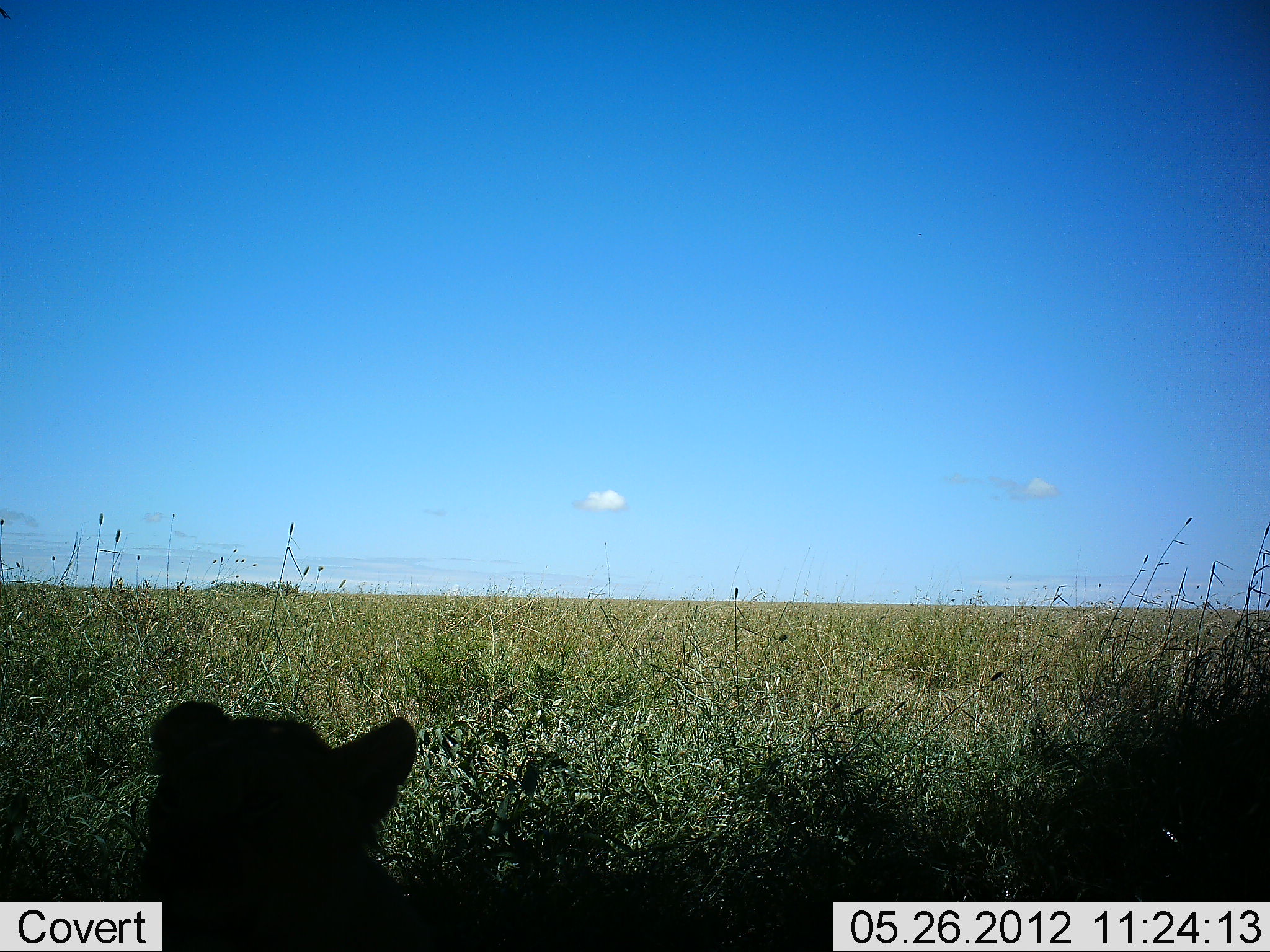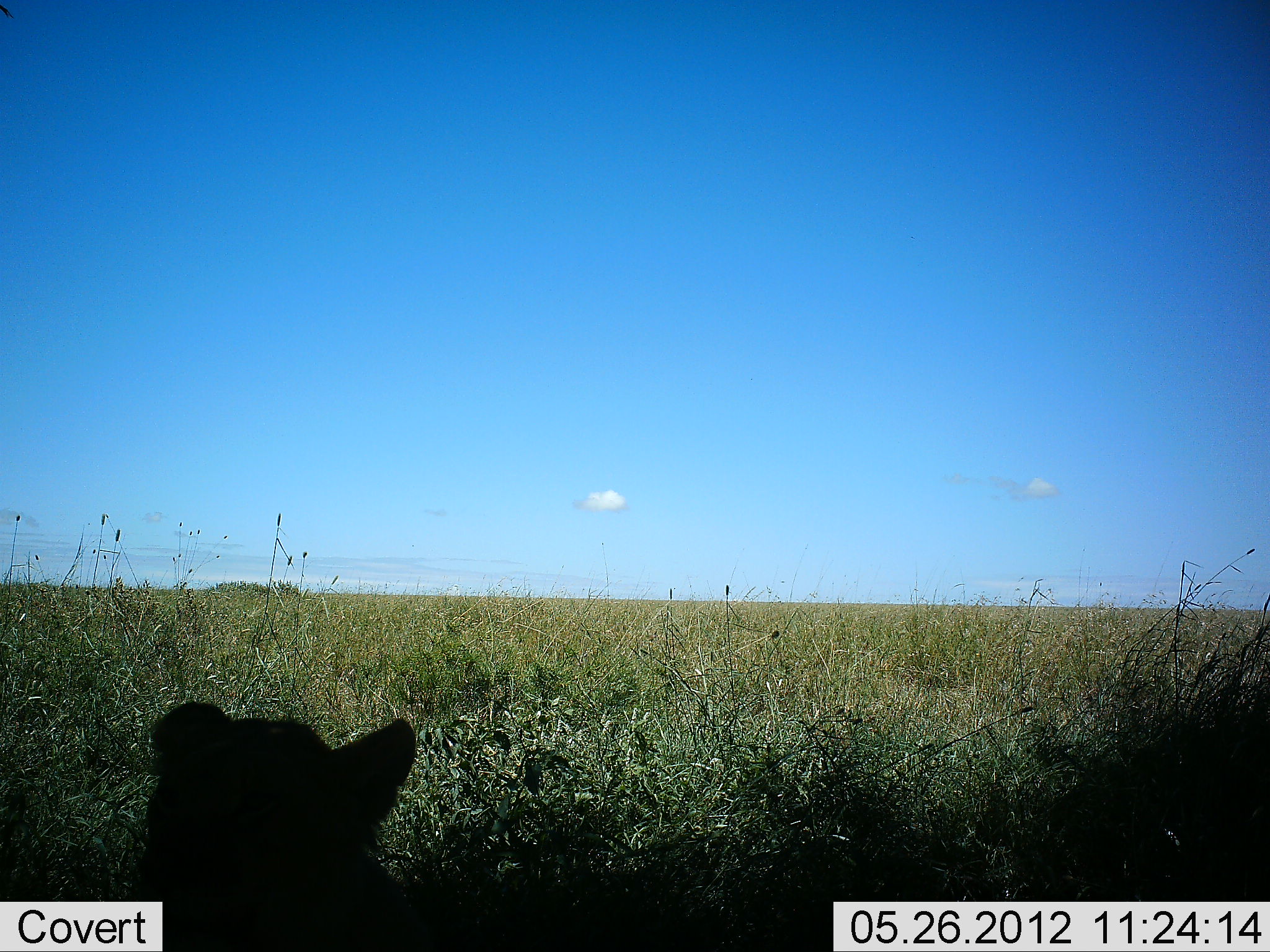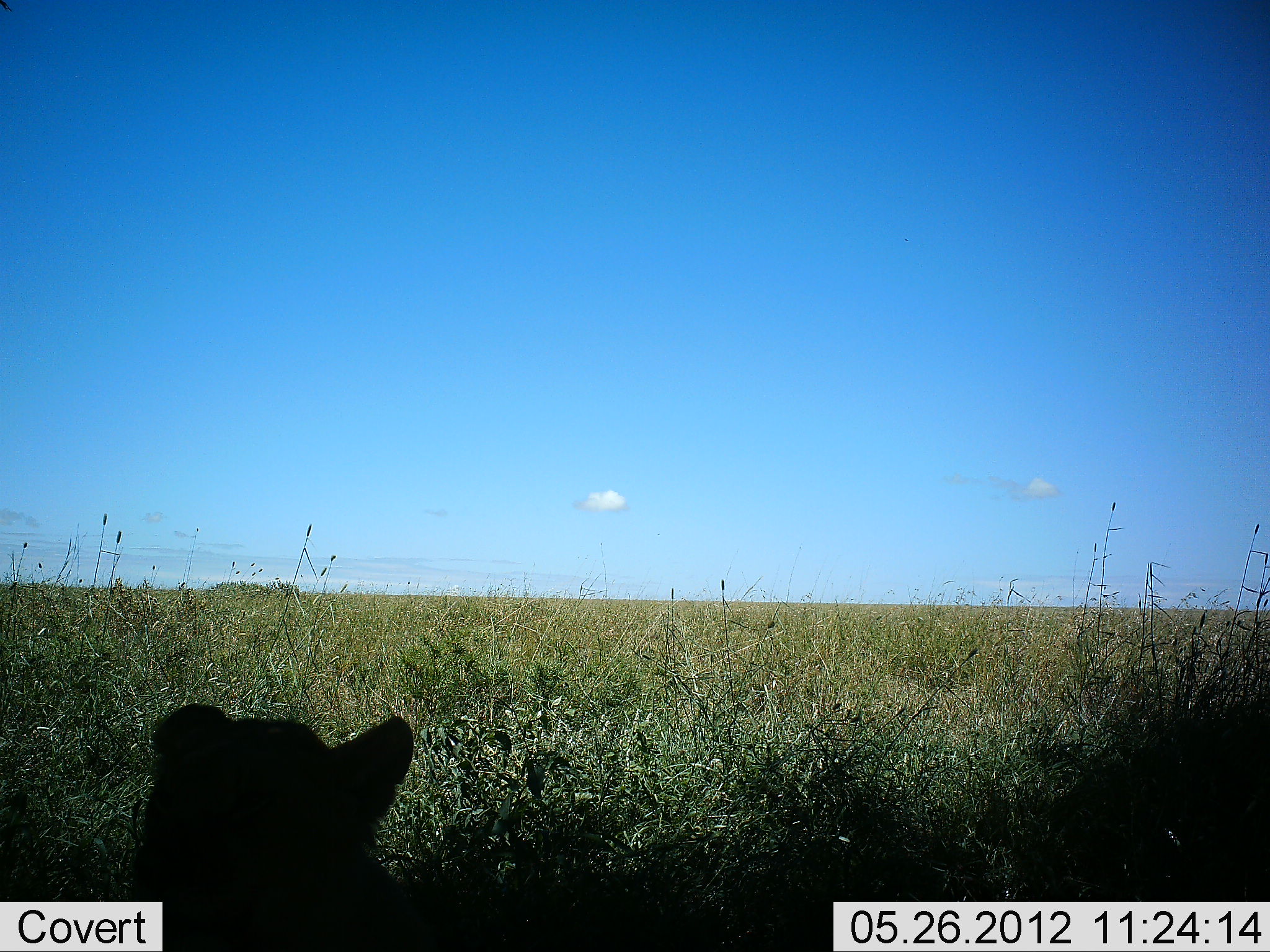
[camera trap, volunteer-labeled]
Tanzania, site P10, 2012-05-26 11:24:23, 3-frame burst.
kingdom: Animalia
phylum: Chordata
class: Mammalia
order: Carnivora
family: Felidae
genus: Panthera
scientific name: Panthera leo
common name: lion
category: lionfemale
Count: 1.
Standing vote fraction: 0%.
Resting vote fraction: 100%.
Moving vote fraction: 0%.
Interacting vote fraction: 0%.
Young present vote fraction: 0%.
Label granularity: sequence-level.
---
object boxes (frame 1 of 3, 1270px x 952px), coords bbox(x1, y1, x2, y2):
animal: bbox(121, 697, 446, 952)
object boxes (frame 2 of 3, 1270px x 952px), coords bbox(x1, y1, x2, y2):
animal: bbox(108, 697, 446, 952)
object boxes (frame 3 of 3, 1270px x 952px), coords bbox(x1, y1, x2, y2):
animal: bbox(122, 697, 446, 952)